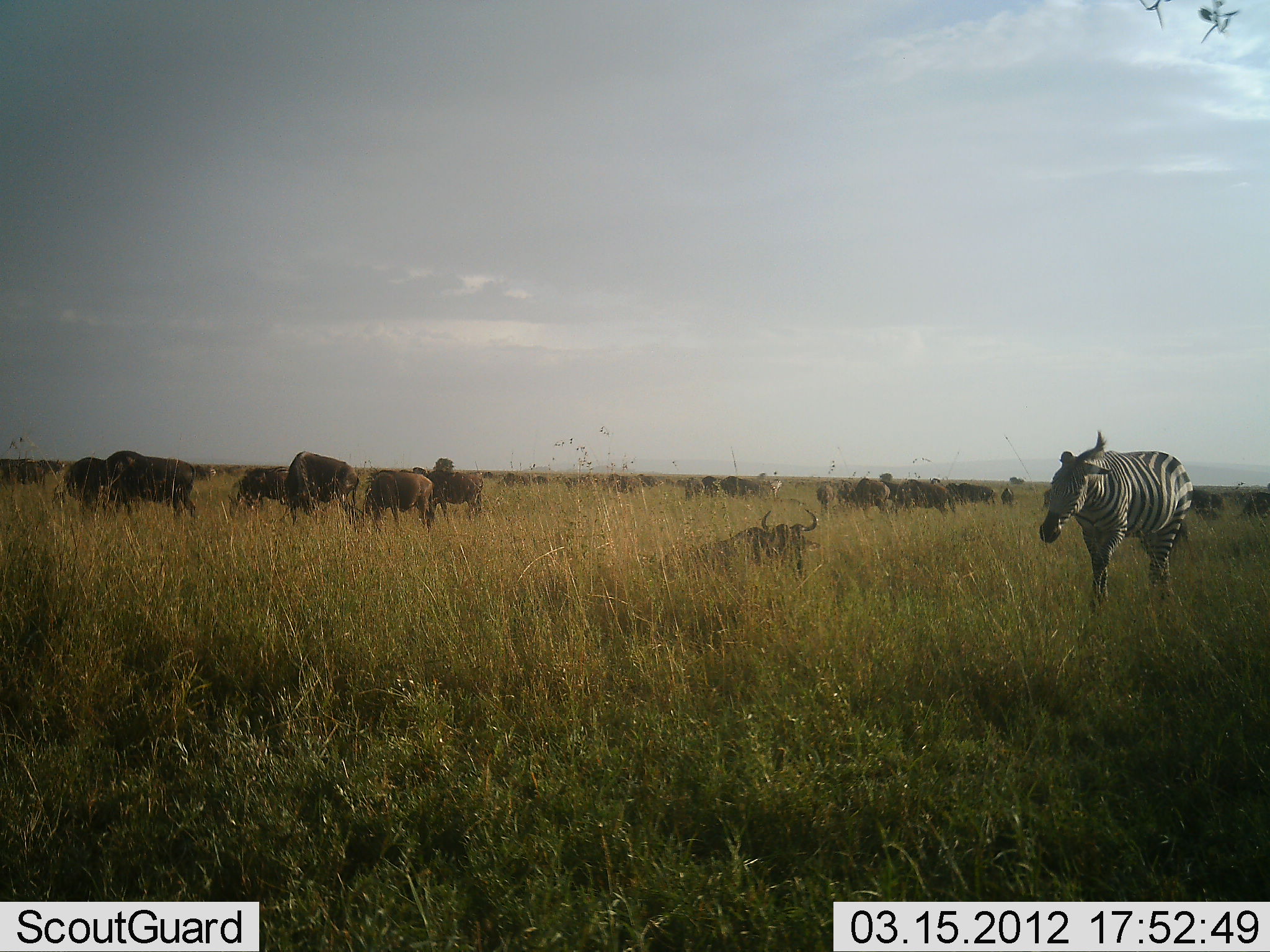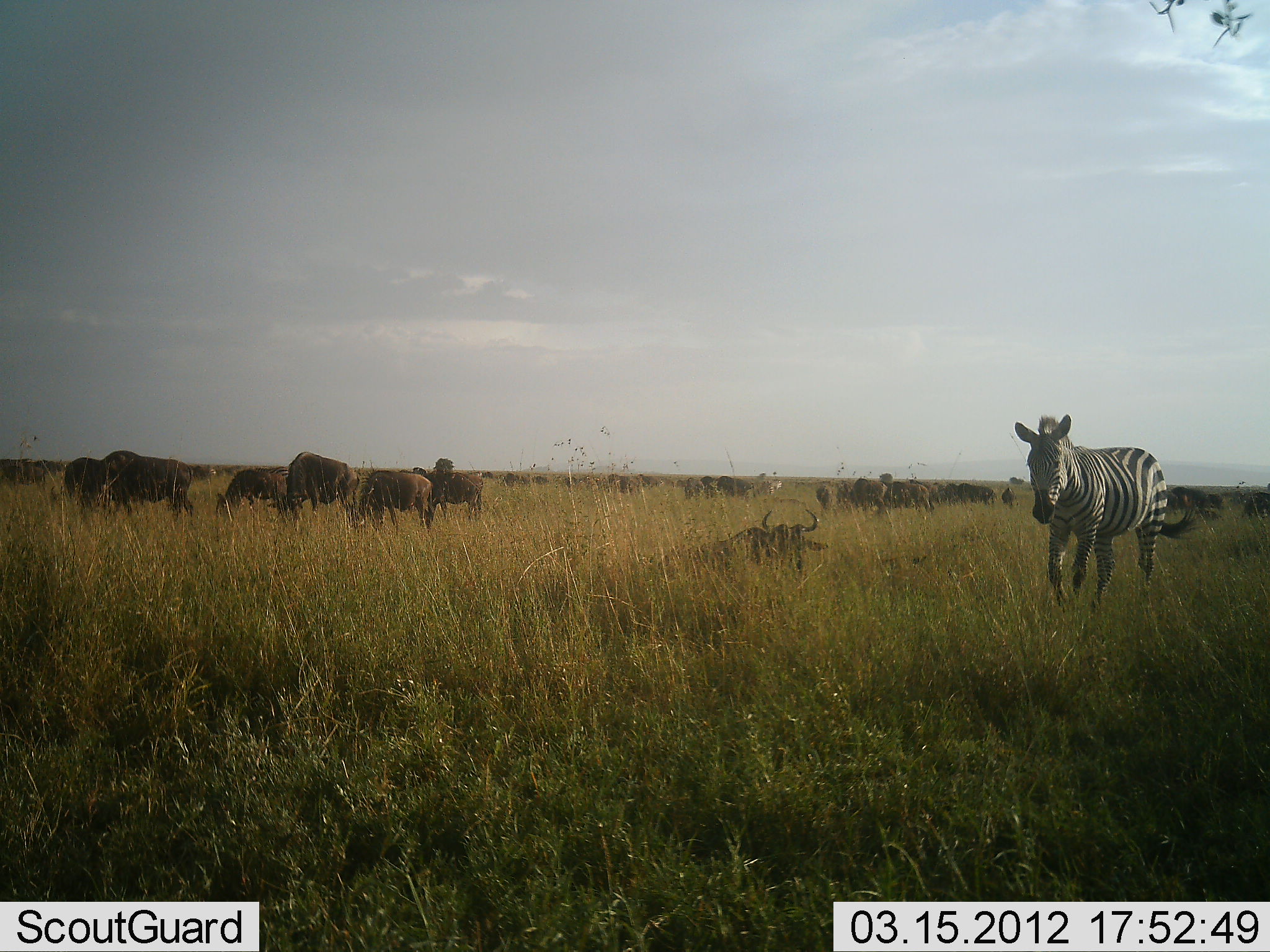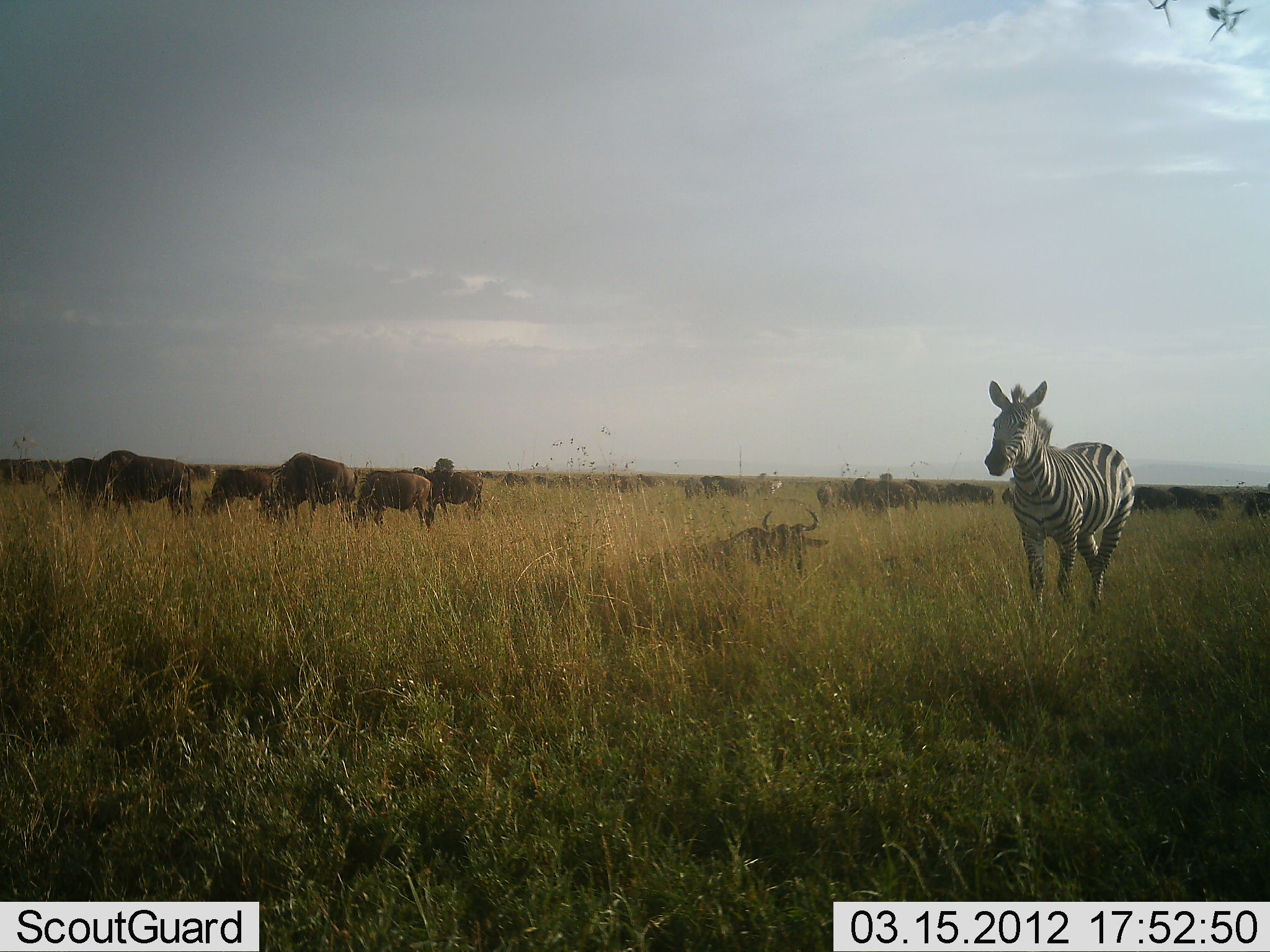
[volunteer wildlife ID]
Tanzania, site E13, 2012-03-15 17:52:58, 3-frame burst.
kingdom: Animalia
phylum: Chordata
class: Mammalia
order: Artiodactyla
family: Bovidae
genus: Connochaetes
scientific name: Connochaetes taurinus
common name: blue wildebeest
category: wildebeest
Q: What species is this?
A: Wildebeest (blue wildebeest) (Connochaetes taurinus).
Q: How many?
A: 11-50.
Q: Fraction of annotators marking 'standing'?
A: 75%.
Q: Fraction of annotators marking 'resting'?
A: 71%.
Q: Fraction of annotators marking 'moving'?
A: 17%.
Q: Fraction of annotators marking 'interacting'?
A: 0%.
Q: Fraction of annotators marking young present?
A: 0%.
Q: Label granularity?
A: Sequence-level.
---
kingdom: Animalia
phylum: Chordata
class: Mammalia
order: Perissodactyla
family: Equidae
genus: Equus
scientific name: Equus quagga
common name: plains zebra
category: zebra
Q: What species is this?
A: Zebra (plains zebra) (Equus quagga).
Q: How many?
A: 1.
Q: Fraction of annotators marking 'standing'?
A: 15%.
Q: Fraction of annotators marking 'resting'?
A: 0%.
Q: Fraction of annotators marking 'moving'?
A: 85%.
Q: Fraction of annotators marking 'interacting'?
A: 0%.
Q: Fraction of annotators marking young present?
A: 0%.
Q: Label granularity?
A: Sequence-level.